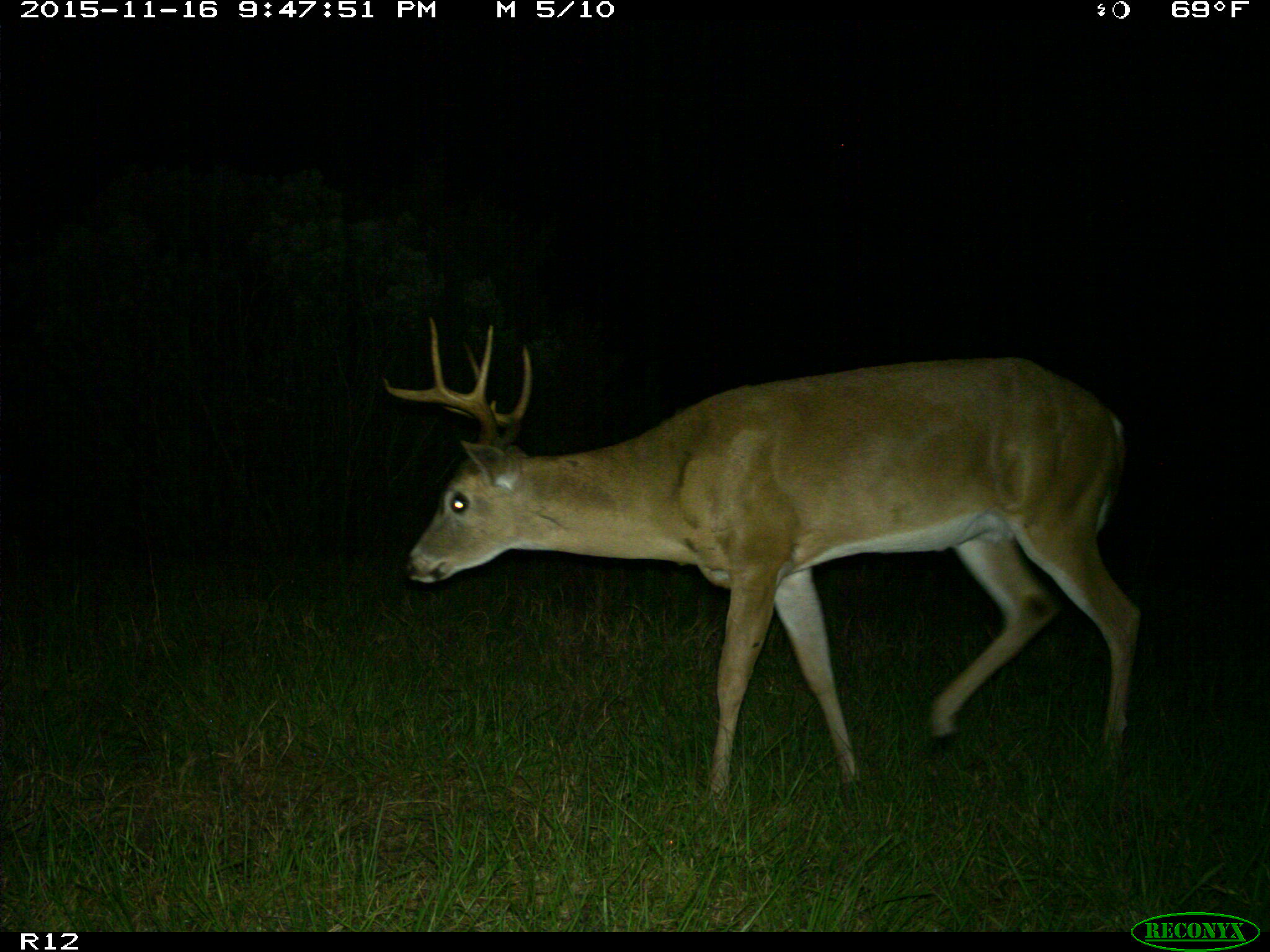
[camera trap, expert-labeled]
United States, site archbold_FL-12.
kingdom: Animalia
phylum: Chordata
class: Mammalia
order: Artiodactyla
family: Cervidae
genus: Odocoileus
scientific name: Odocoileus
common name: deer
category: unidentified deer